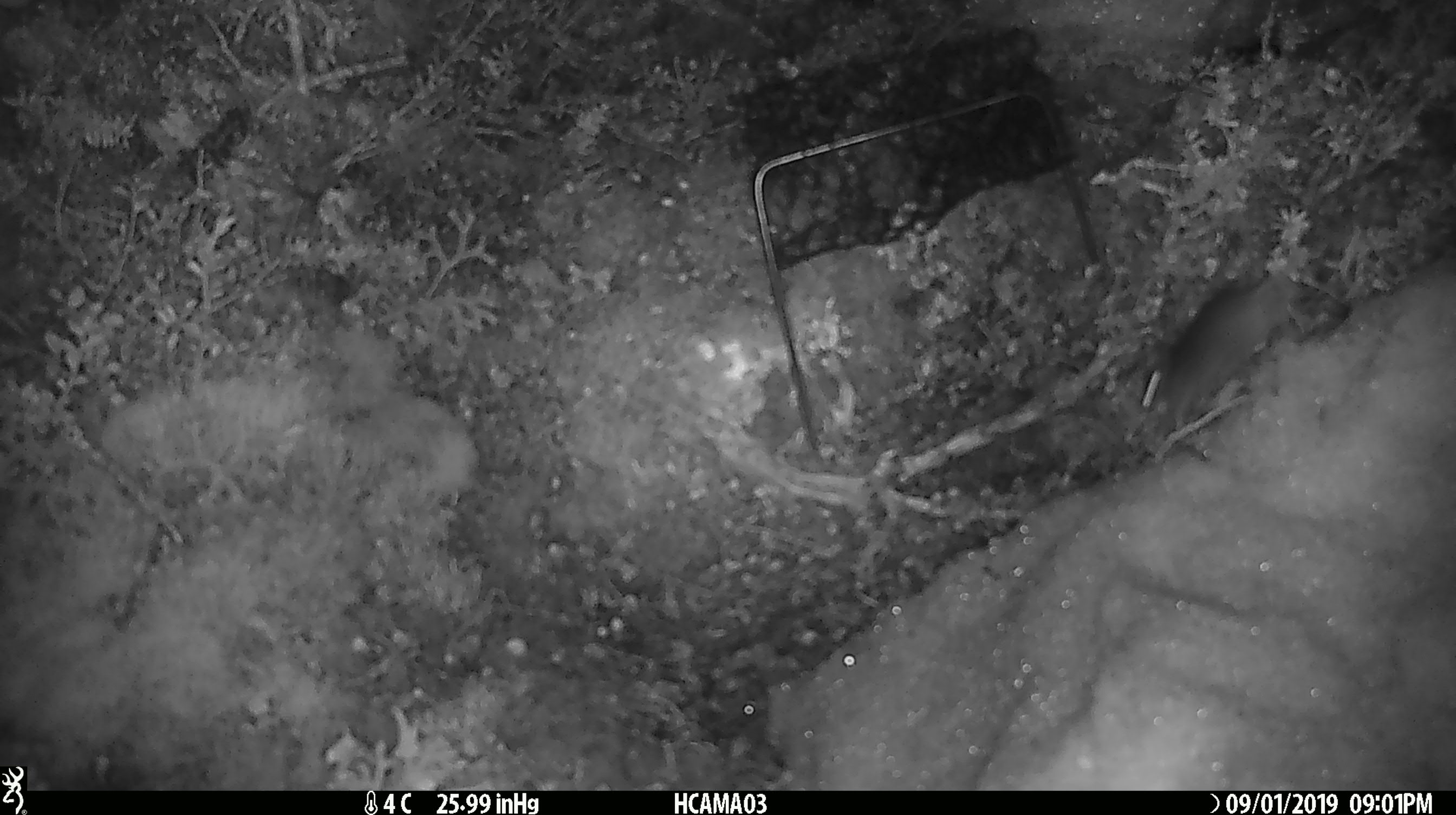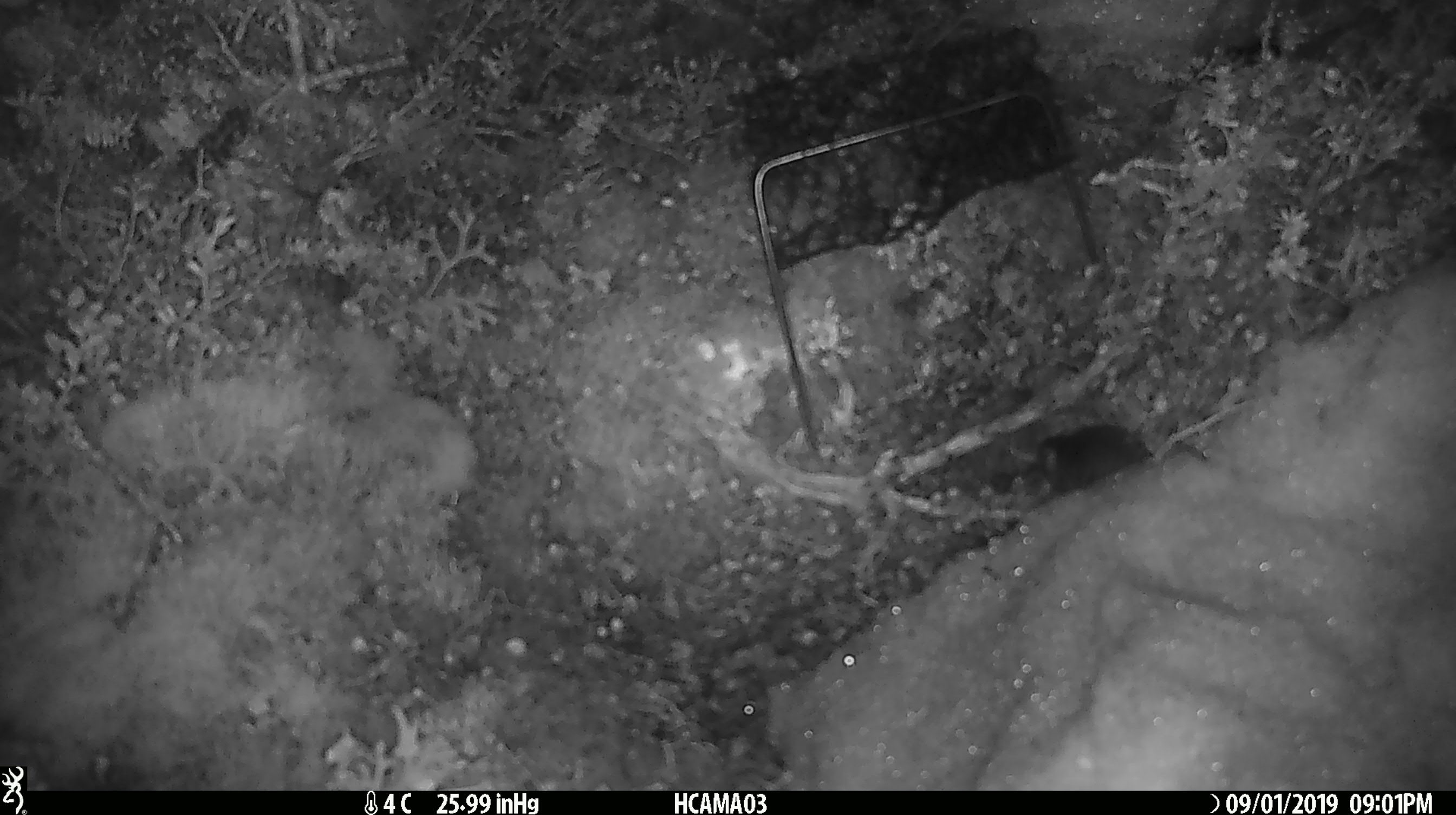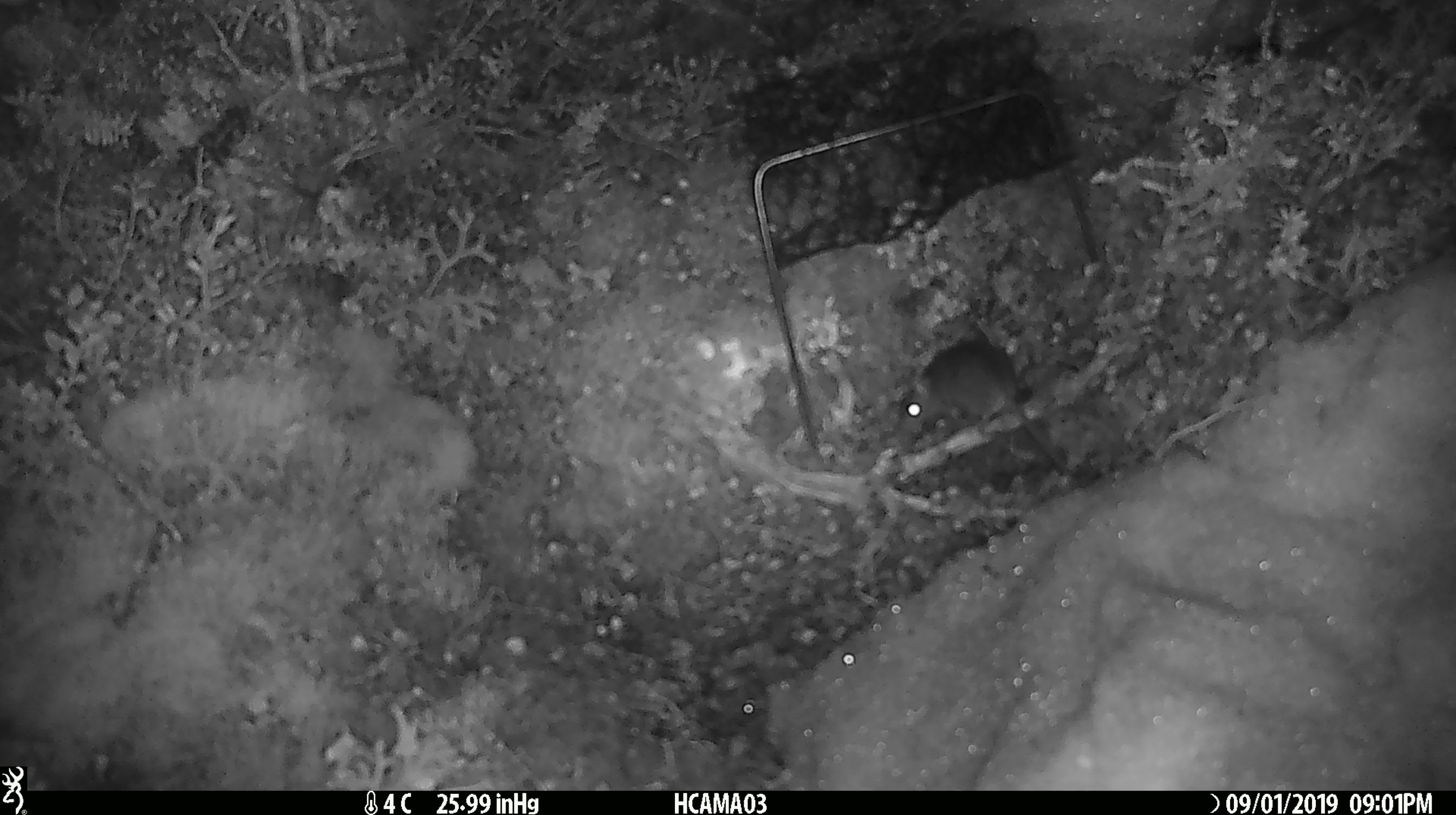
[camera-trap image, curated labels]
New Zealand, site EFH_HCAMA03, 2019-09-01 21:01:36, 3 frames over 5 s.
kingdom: Animalia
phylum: Chordata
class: Mammalia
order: Rodentia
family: Muridae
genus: Mus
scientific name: Mus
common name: mouse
Mouse (Mus).